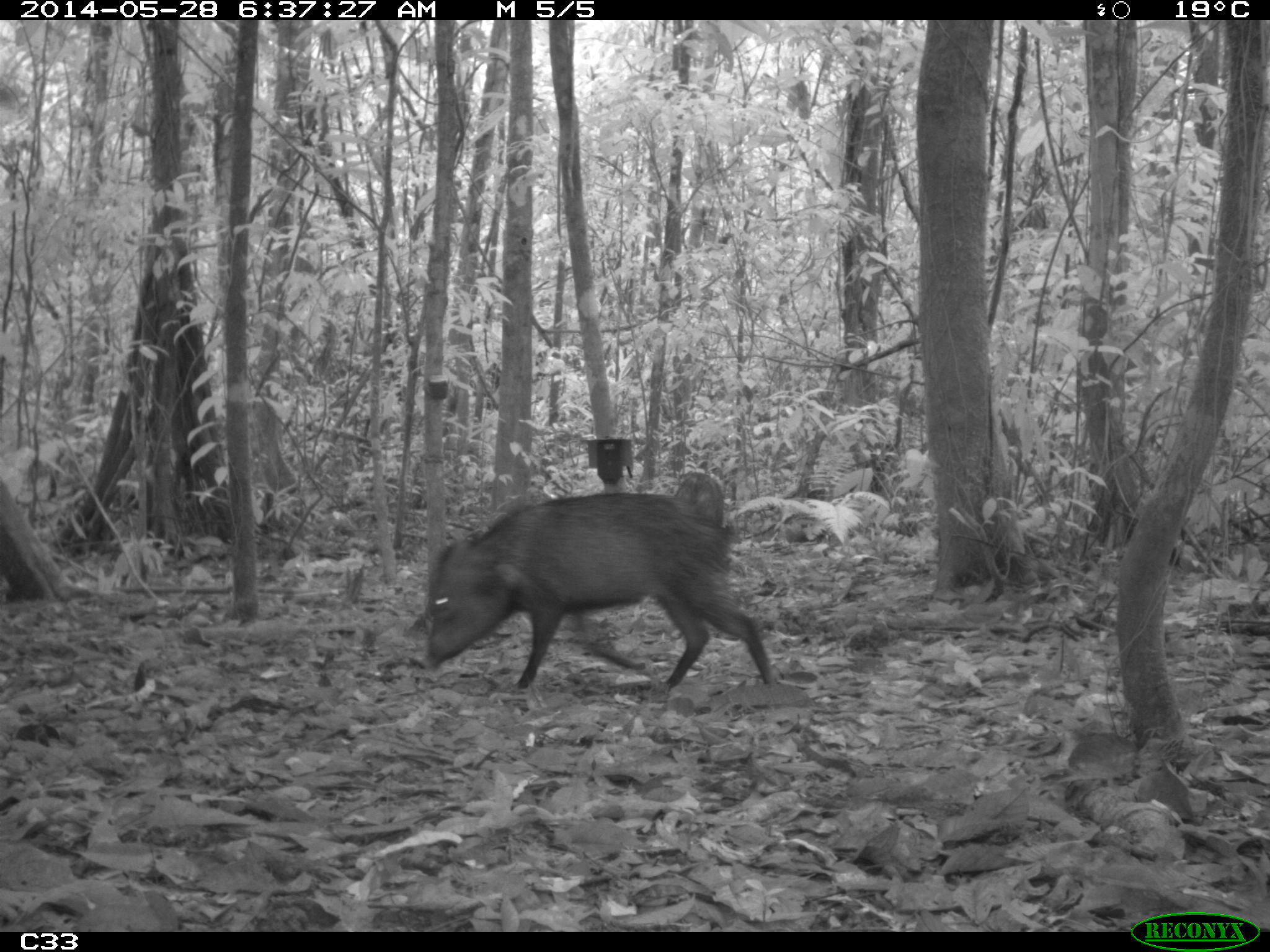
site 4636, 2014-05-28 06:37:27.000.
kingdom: Animalia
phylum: Chordata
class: Mammalia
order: Artiodactyla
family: Tayassuidae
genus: Pecari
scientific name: Pecari tajacu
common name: collared peccary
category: tayassu tajacu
Tayassu tajacu (collared peccary) (Pecari tajacu), count 2, age adult, sex male.